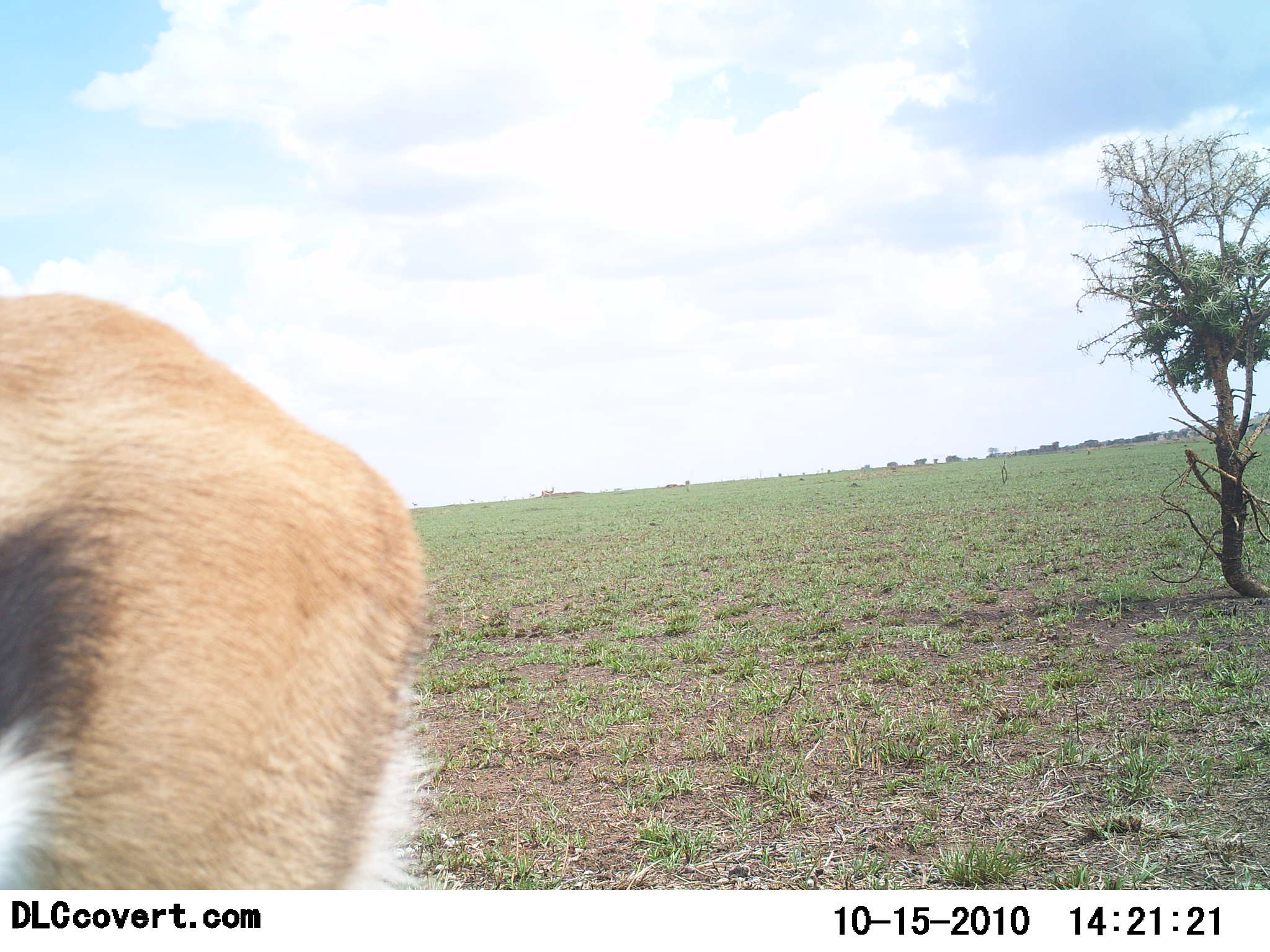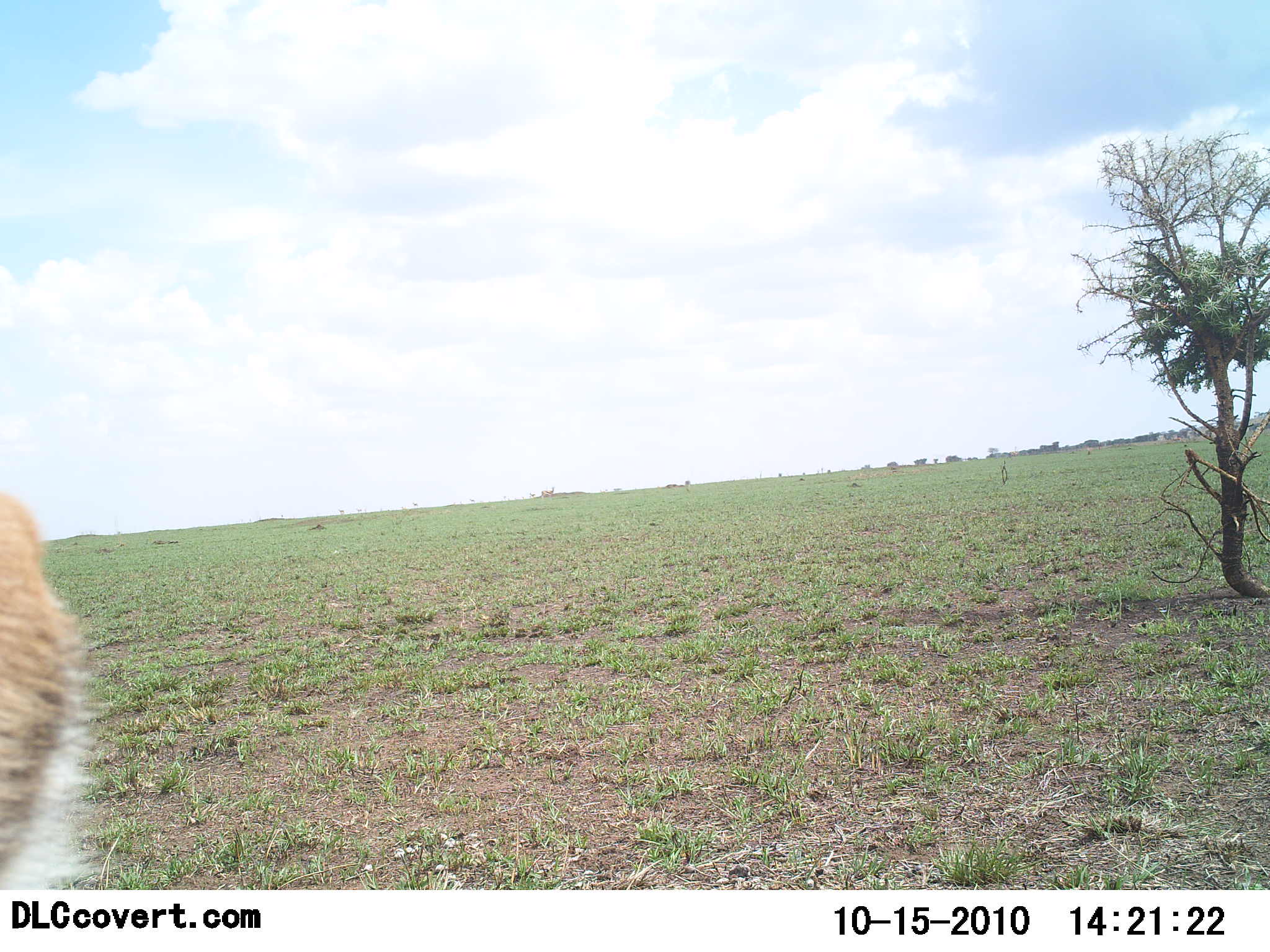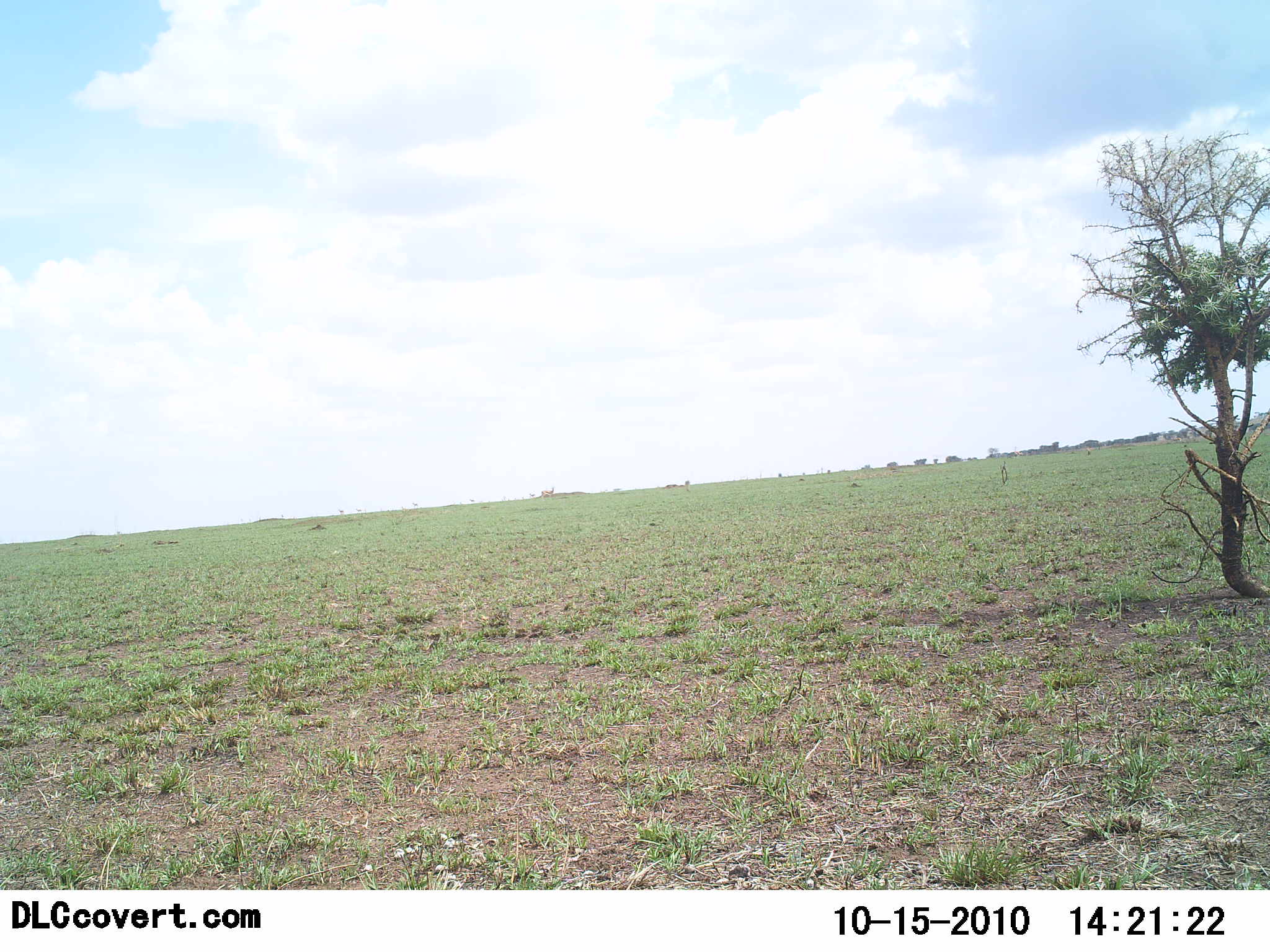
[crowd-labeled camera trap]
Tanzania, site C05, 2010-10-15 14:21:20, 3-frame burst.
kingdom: Animalia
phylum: Chordata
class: Mammalia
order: Artiodactyla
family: Bovidae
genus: Eudorcas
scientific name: Eudorcas thomsonii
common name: thomson's gazelle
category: gazellethomsons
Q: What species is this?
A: Gazellethomsons (thomson's gazelle) (Eudorcas thomsonii).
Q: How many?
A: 1.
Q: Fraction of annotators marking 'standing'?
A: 31%.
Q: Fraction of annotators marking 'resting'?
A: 0%.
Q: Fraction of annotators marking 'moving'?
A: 85%.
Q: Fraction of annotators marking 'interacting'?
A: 0%.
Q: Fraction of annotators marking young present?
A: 0%.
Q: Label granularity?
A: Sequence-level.